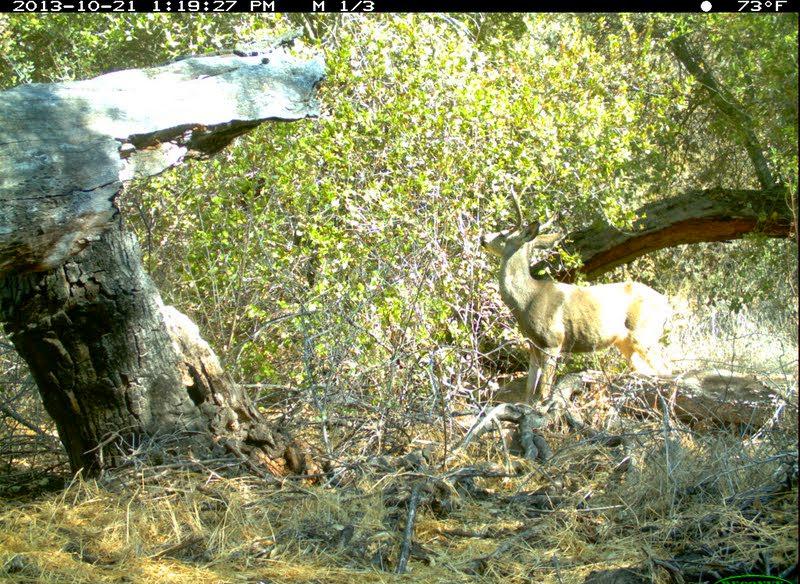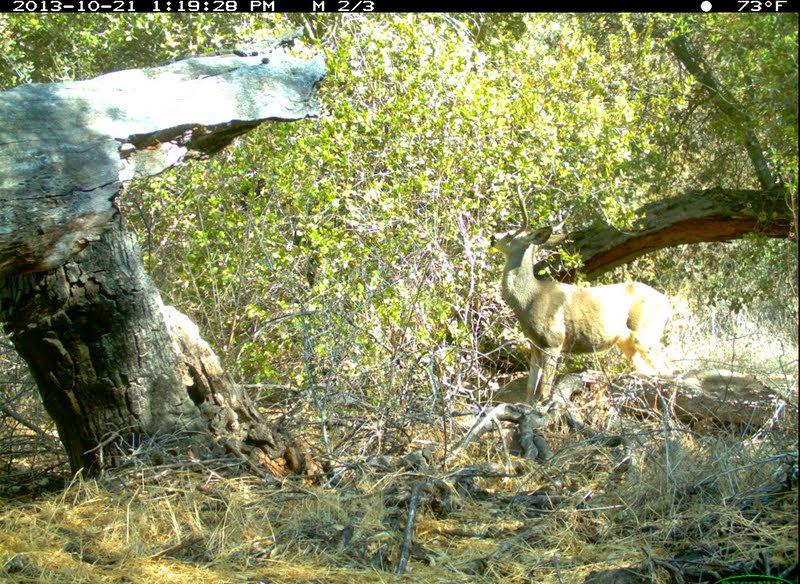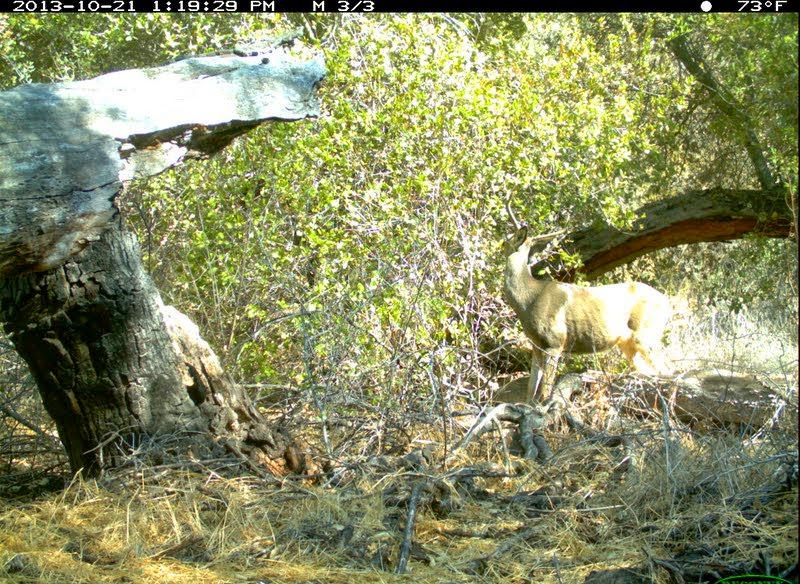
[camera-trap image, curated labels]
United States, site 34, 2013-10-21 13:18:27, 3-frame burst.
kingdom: Animalia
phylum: Chordata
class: Mammalia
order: Artiodactyla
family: Cervidae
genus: Odocoileus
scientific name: Odocoileus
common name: deer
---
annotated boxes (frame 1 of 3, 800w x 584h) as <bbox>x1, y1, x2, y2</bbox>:
deer: <bbox>475, 182, 680, 413</bbox>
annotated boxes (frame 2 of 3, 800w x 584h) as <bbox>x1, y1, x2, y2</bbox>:
deer: <bbox>488, 185, 677, 416</bbox>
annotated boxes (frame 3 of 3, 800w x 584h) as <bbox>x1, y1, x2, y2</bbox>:
deer: <bbox>486, 190, 696, 429</bbox>